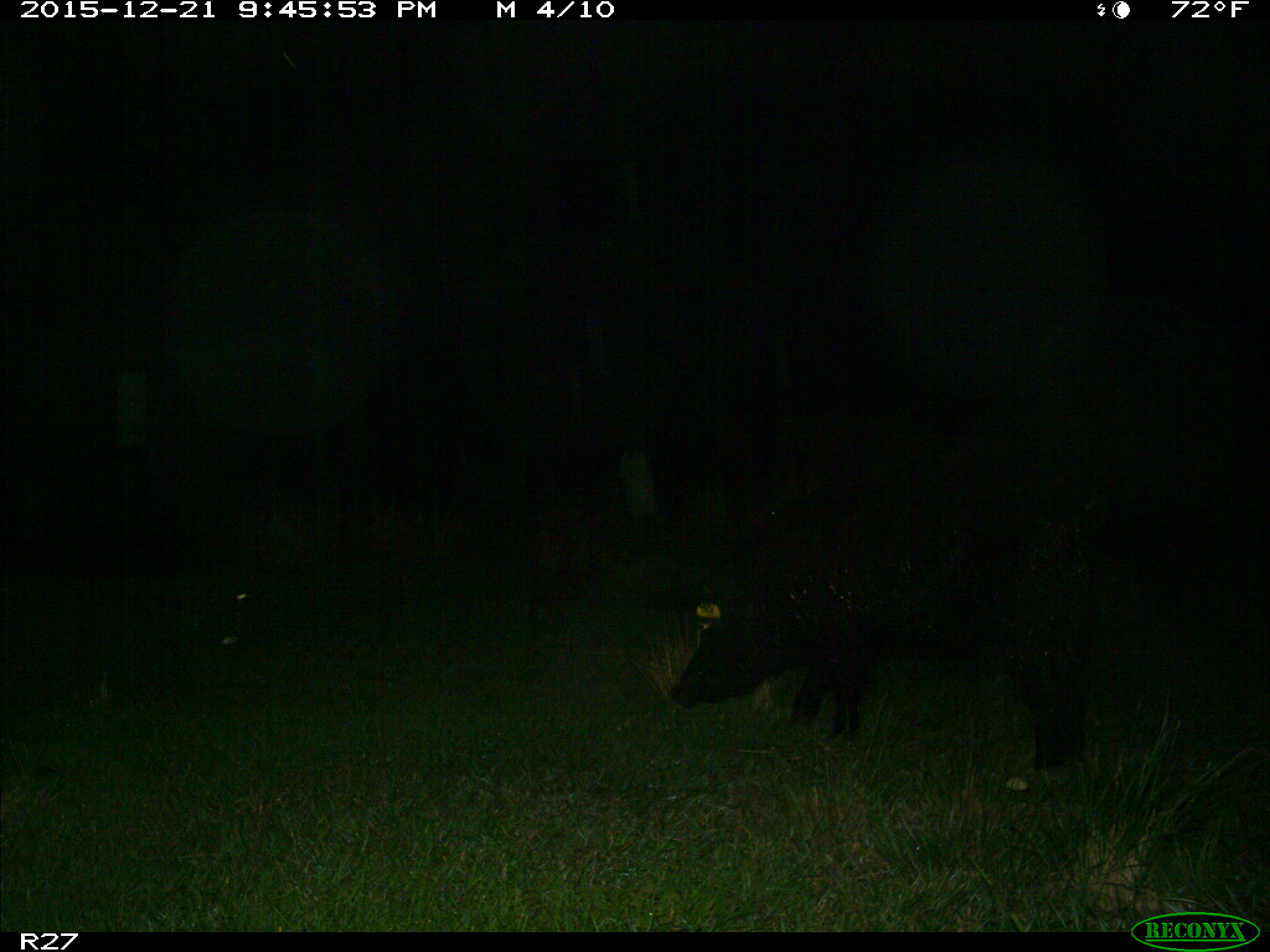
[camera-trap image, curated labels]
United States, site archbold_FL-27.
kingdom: Animalia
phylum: Chordata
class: Mammalia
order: Artiodactyla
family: Suidae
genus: Sus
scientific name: Sus scrofa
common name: wild boar